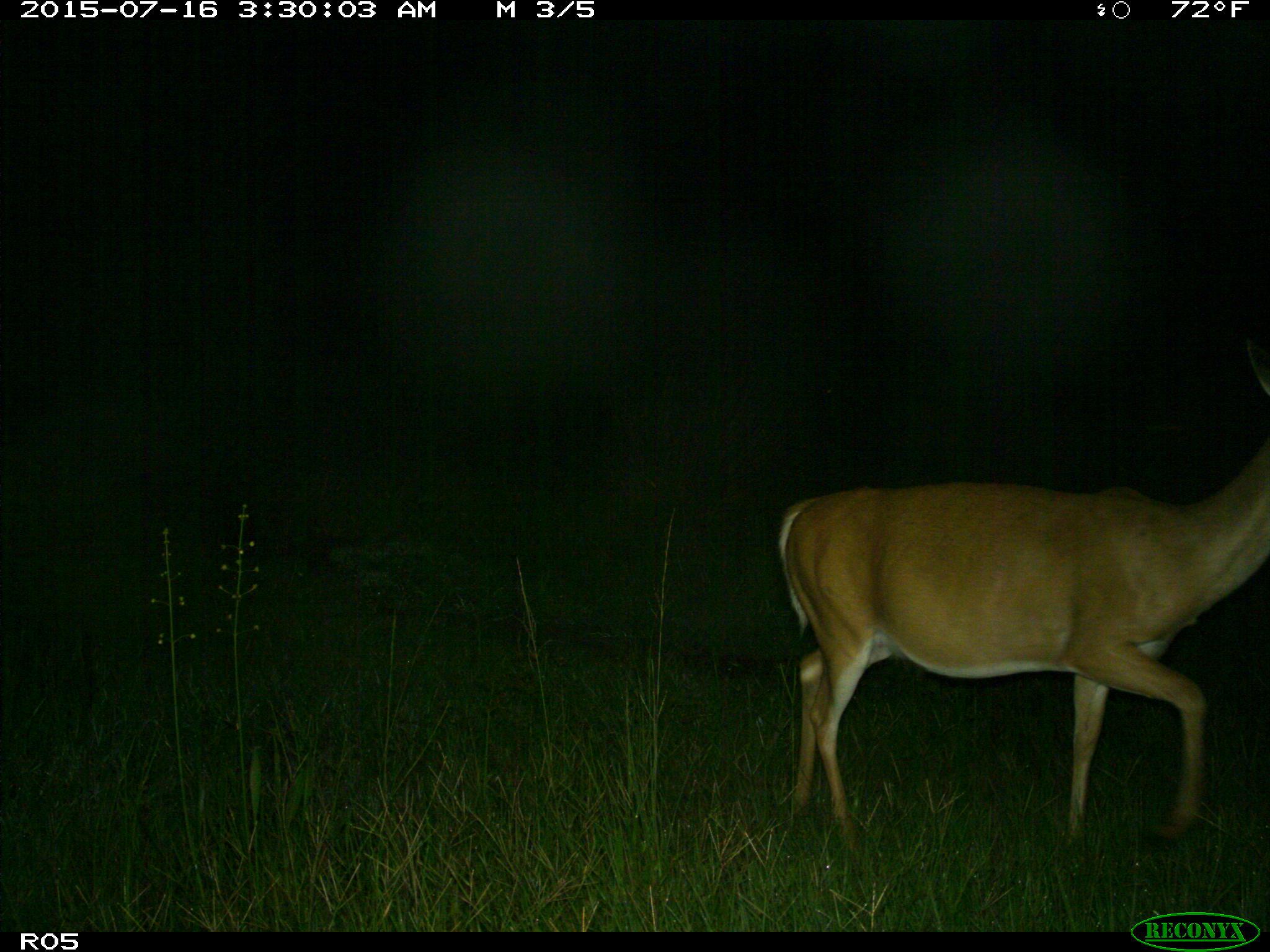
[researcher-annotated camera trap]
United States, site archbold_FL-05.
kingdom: Animalia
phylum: Chordata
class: Mammalia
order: Artiodactyla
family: Cervidae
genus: Odocoileus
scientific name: Odocoileus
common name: deer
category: unidentified deer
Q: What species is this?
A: Unidentified deer (deer) (Odocoileus).